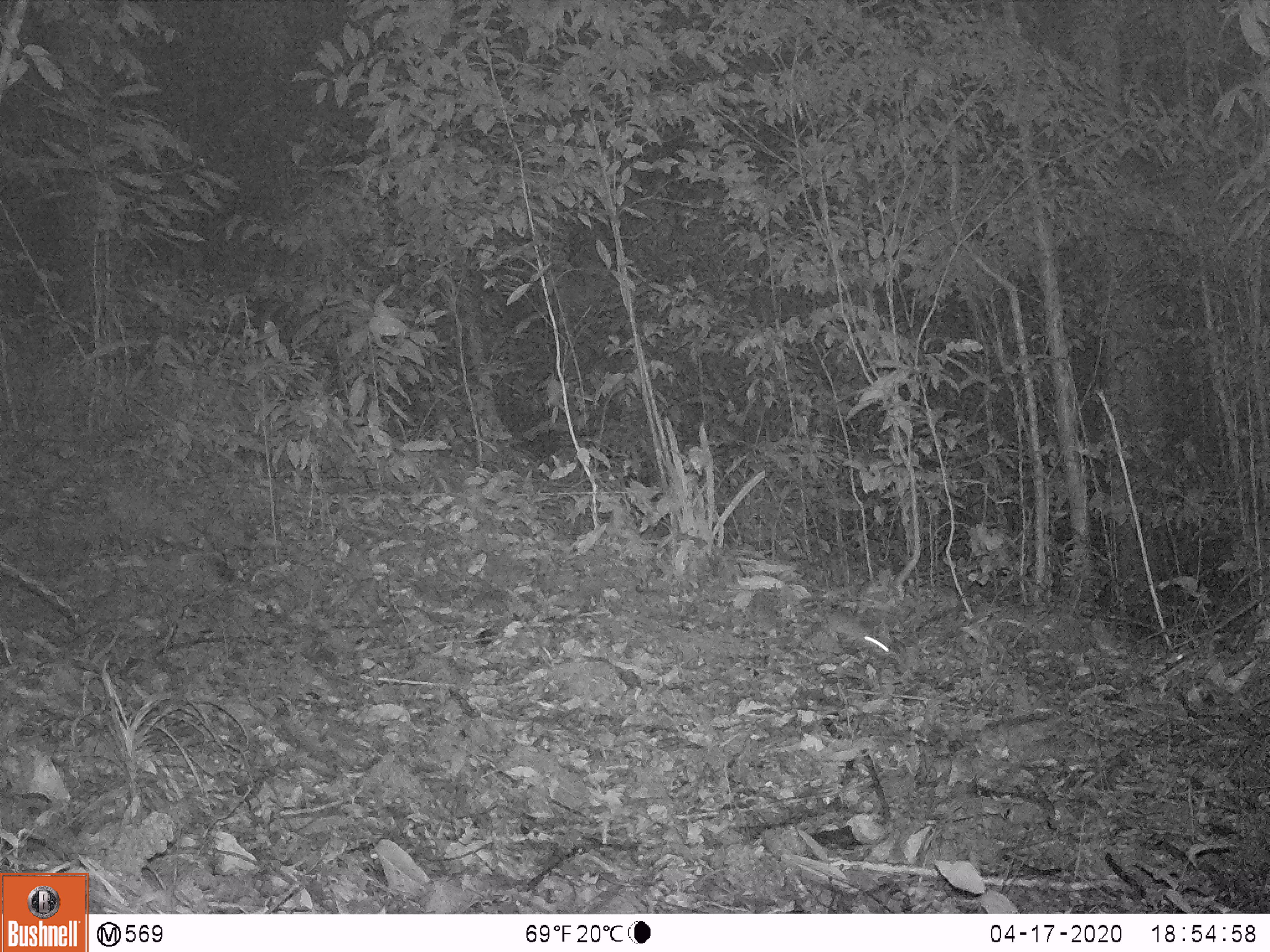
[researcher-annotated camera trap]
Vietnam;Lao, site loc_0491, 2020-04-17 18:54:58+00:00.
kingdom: Animalia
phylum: Chordata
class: Mammalia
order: Rodentia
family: Muridae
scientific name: Muridae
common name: old-world mice and rats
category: unidentified murid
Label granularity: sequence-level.